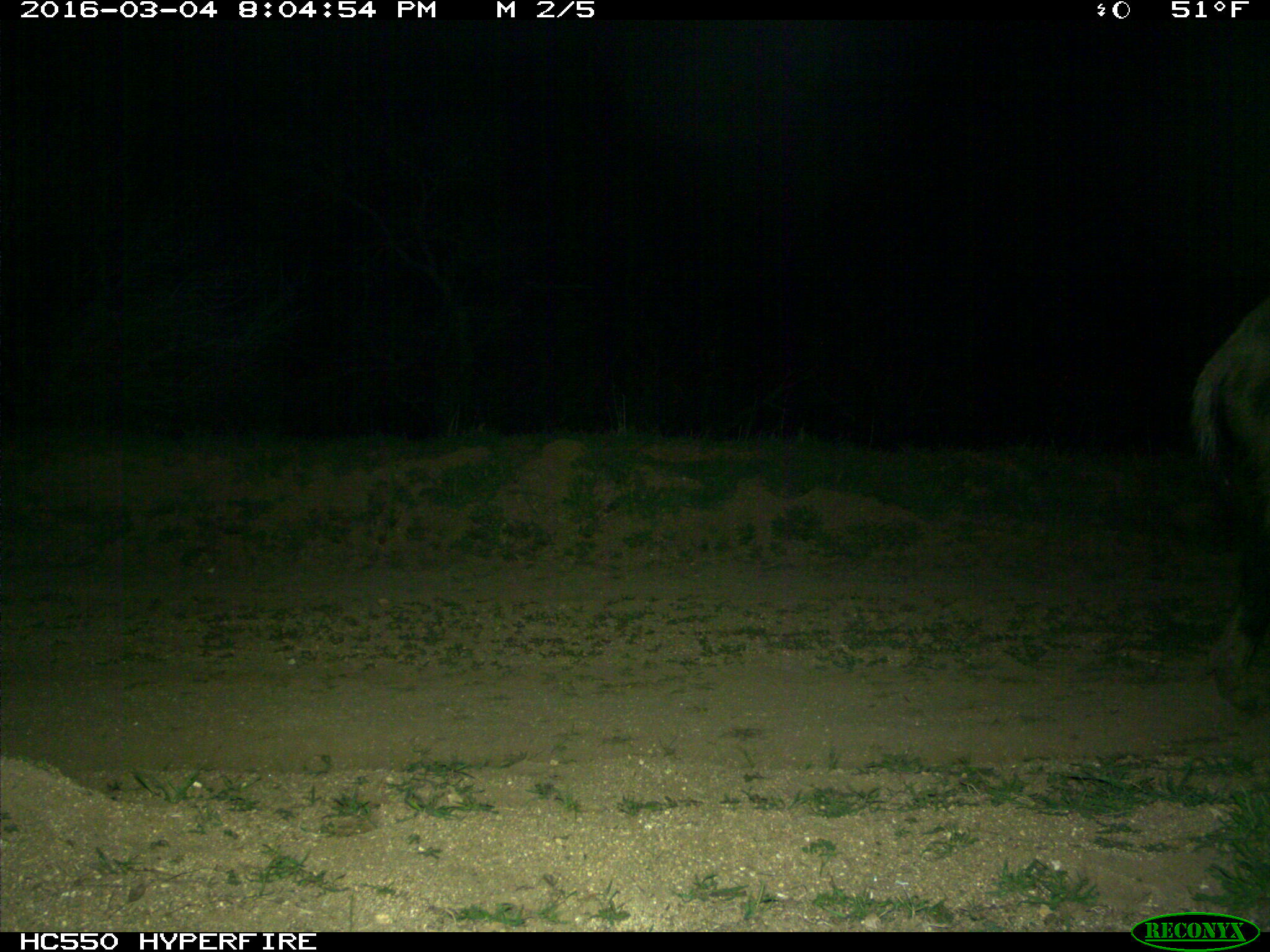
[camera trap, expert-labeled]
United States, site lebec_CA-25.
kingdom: Animalia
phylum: Chordata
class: Mammalia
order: Artiodactyla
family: Suidae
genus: Sus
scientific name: Sus scrofa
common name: wild boar